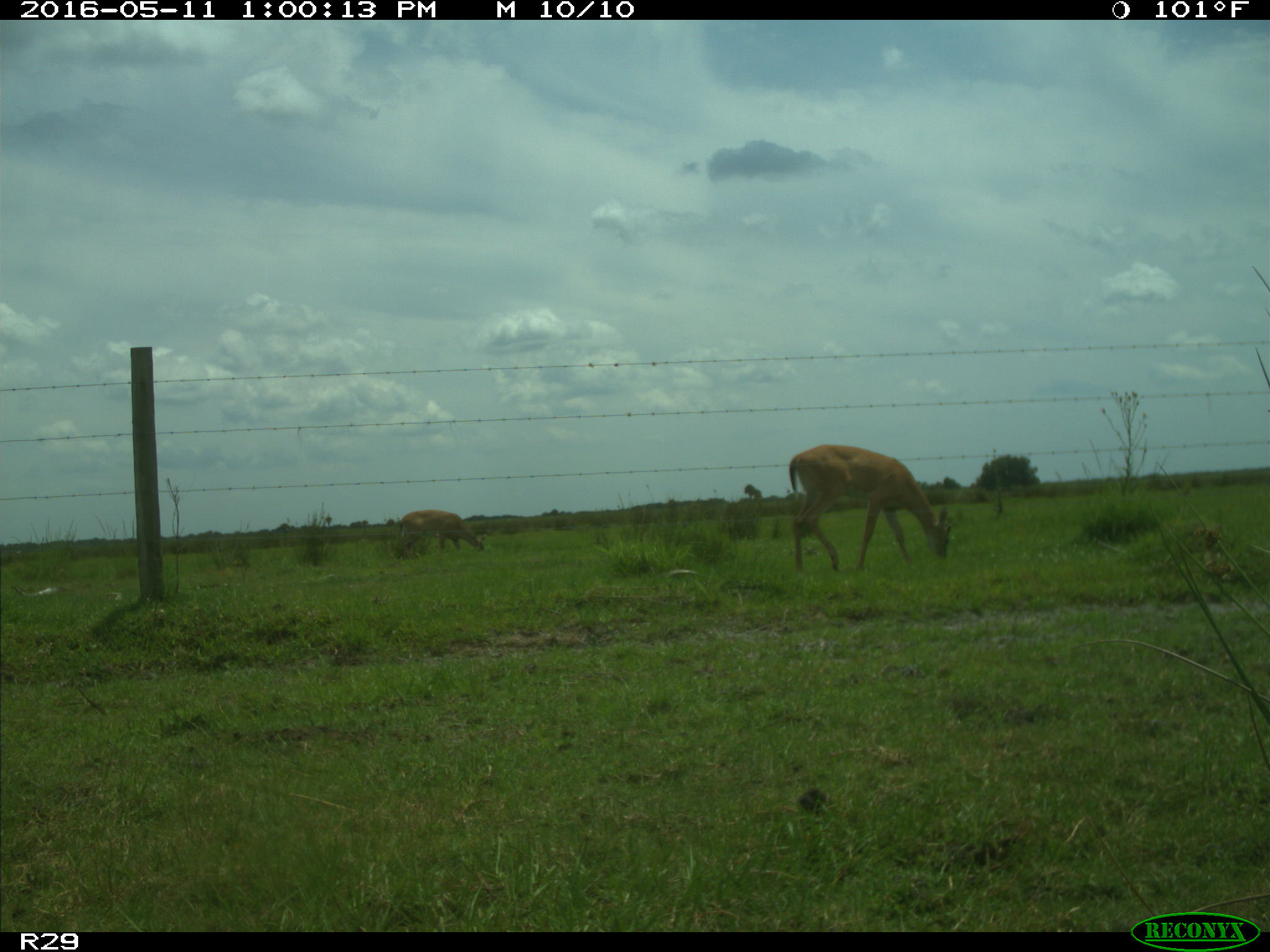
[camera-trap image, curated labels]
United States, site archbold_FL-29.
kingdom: Animalia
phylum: Chordata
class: Mammalia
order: Artiodactyla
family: Cervidae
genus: Odocoileus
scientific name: Odocoileus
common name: deer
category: unidentified deer